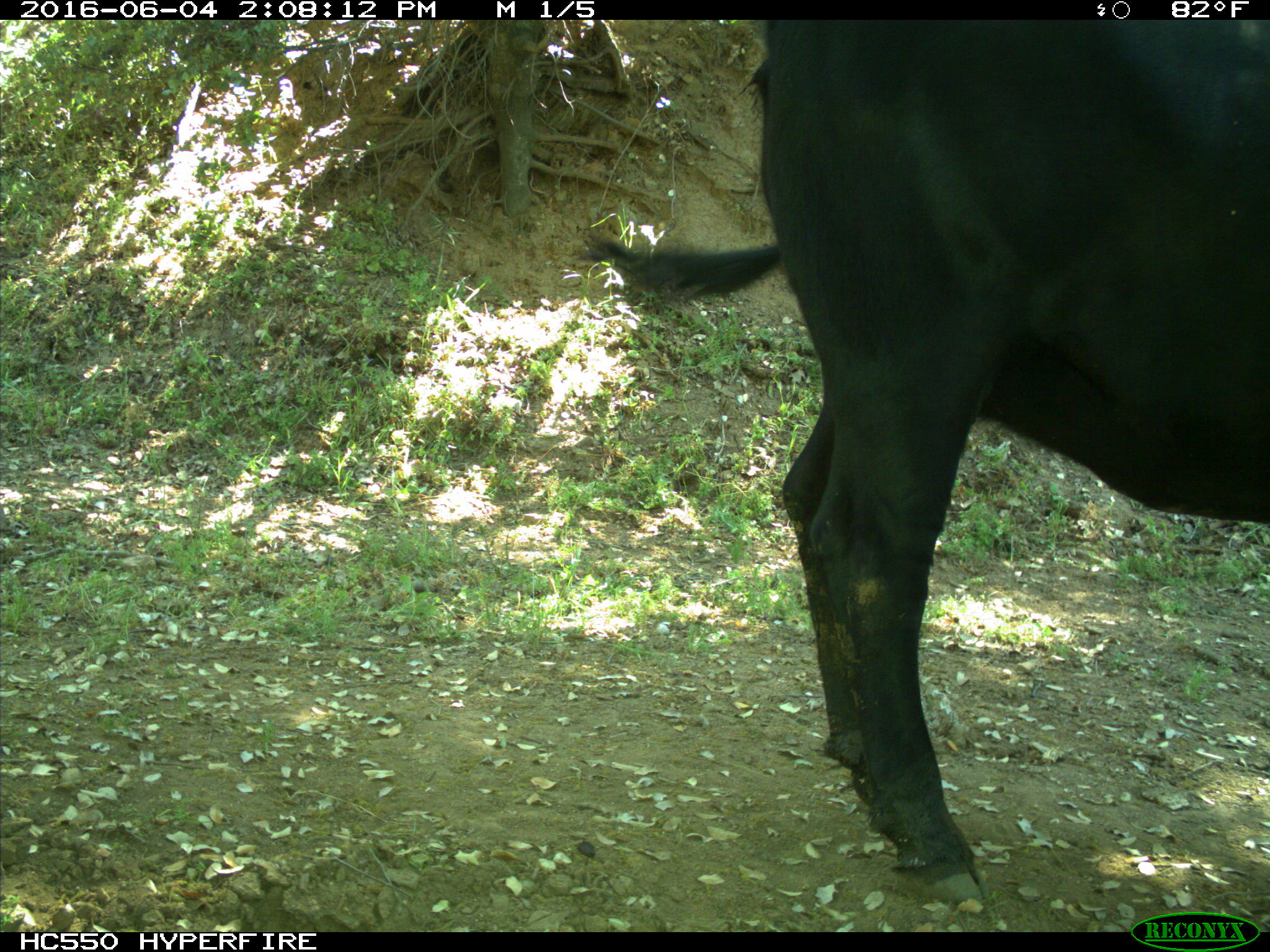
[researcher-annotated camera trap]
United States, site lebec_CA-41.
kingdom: Animalia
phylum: Chordata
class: Mammalia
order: Artiodactyla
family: Bovidae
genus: Bos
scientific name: Bos taurus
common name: domestic cow